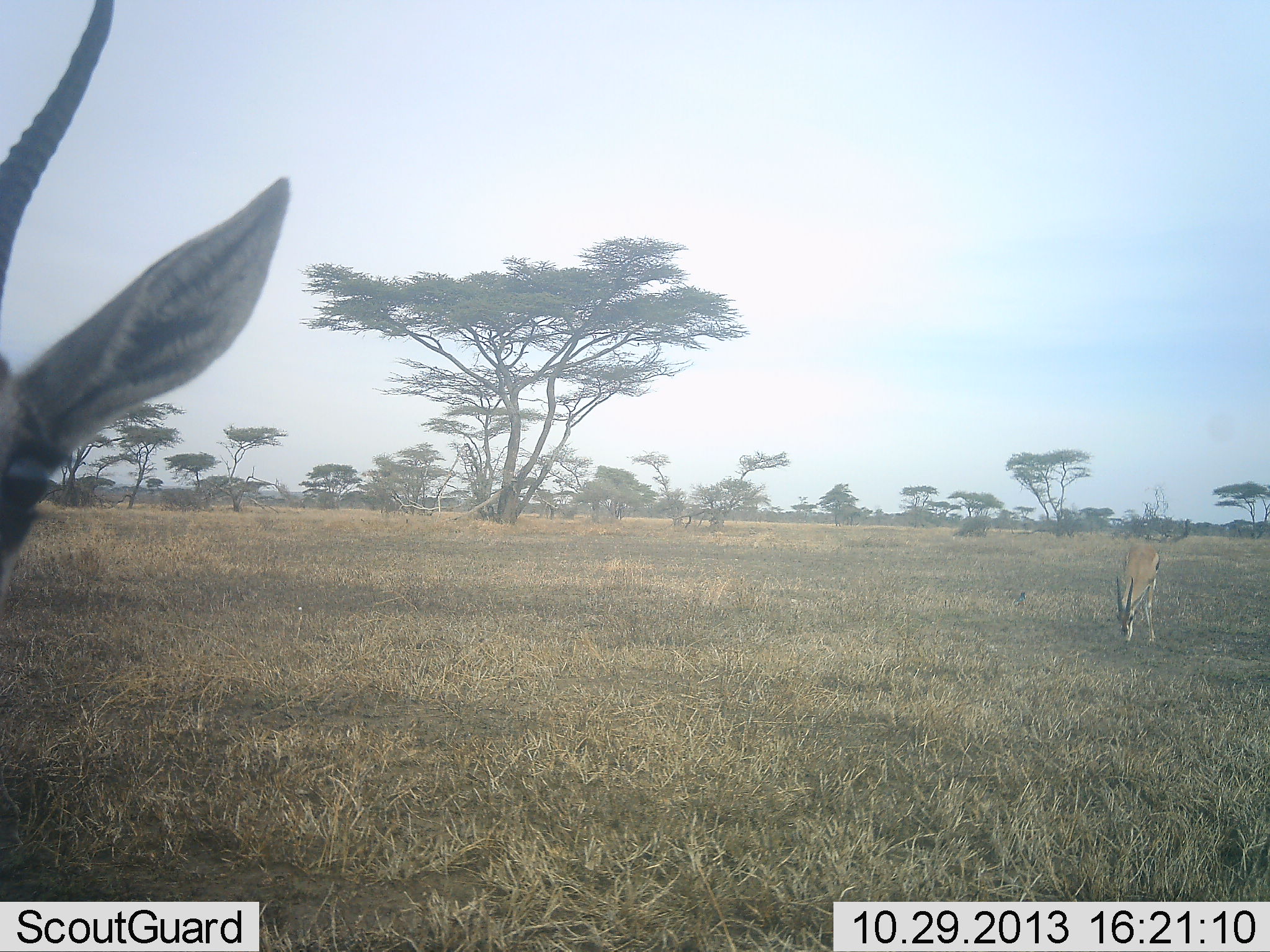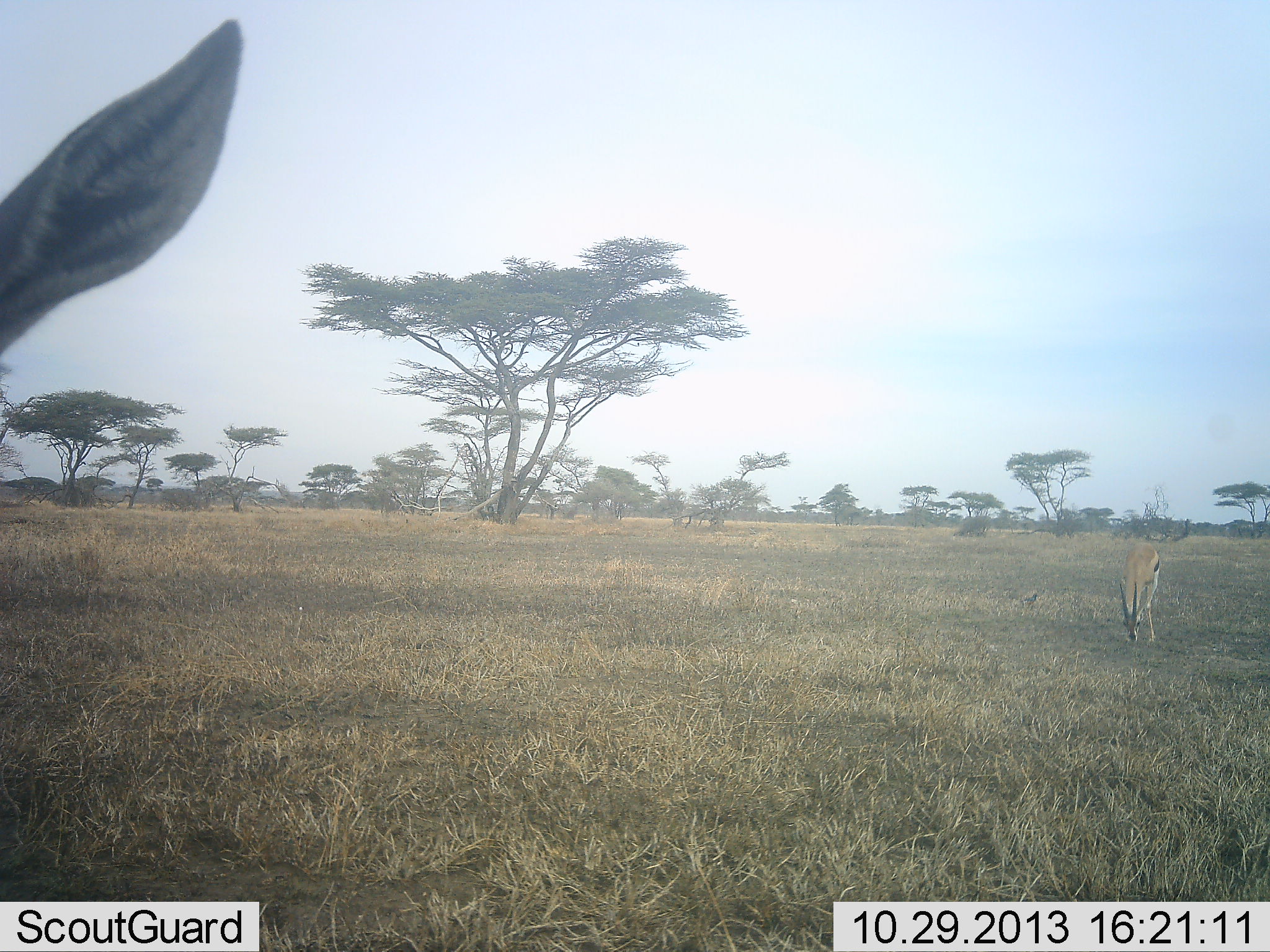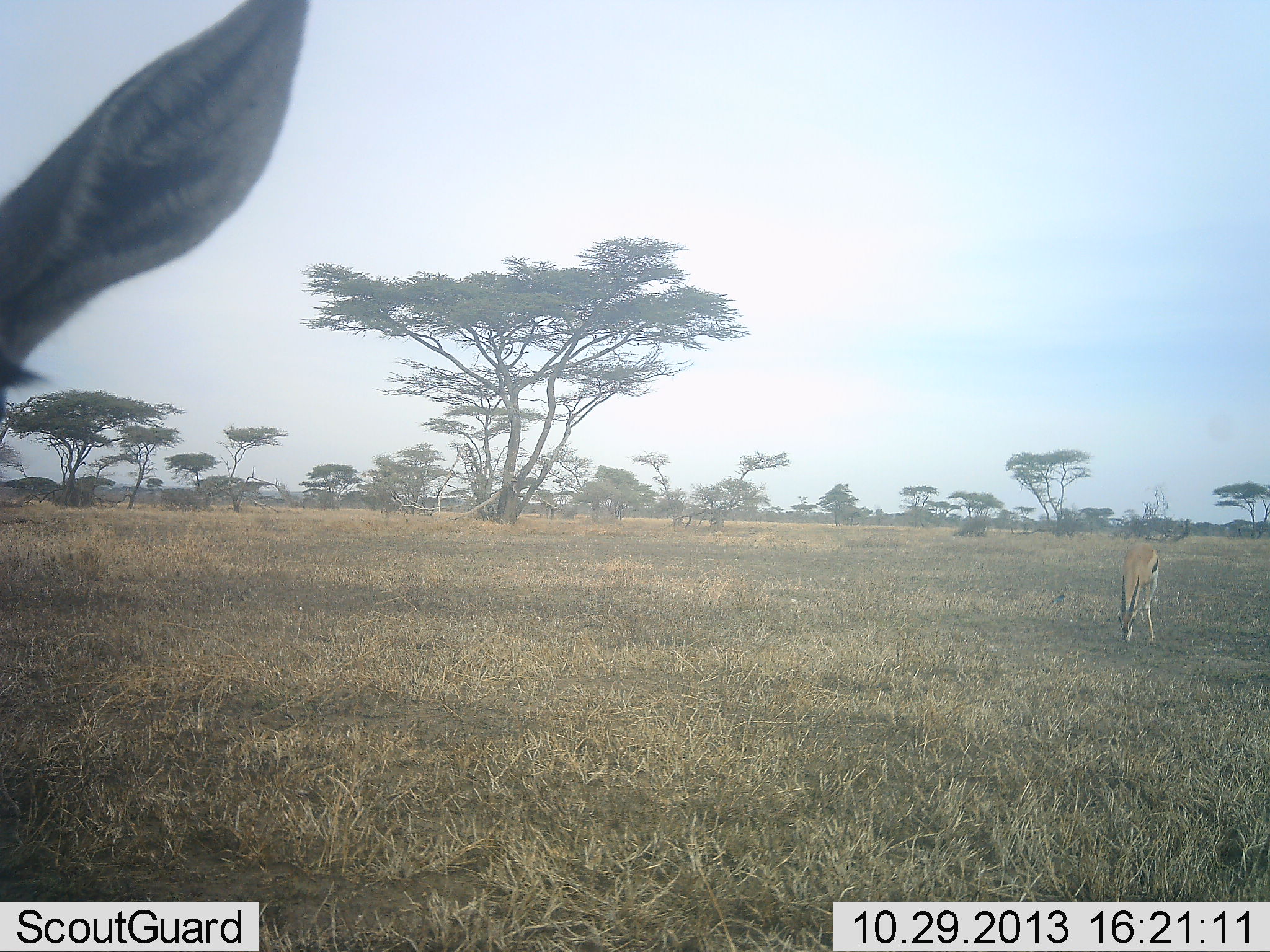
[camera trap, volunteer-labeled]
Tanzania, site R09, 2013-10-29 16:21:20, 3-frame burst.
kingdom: Animalia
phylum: Chordata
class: Mammalia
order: Artiodactyla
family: Bovidae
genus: Eudorcas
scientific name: Eudorcas thomsonii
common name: thomson's gazelle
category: gazellethomsons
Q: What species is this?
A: Gazellethomsons (thomson's gazelle) (Eudorcas thomsonii).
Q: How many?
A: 2.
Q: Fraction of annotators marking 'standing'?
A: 62%.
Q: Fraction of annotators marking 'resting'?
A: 0%.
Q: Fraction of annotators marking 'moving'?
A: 9%.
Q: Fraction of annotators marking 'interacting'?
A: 6%.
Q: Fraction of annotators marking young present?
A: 3%.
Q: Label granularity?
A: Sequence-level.